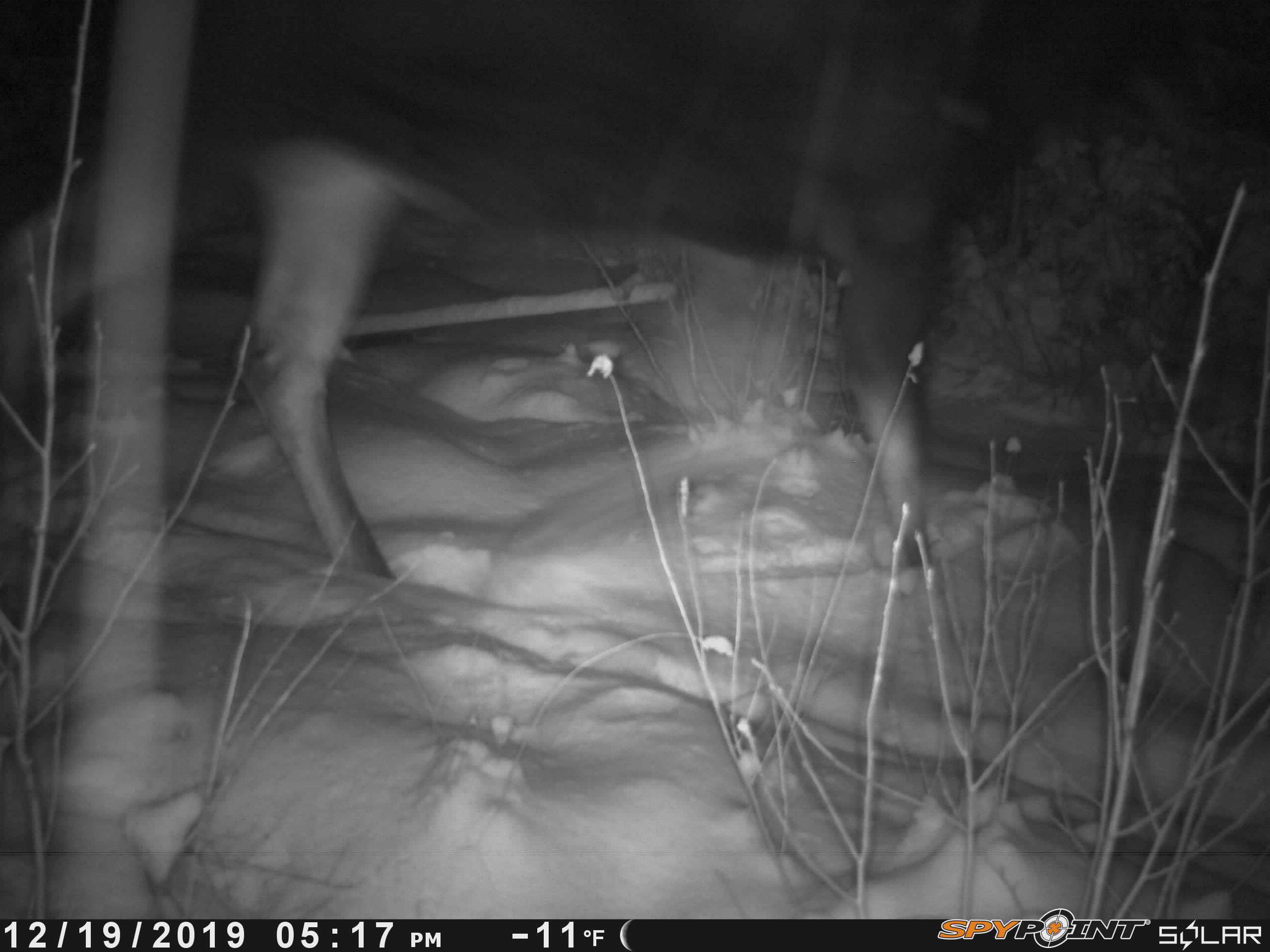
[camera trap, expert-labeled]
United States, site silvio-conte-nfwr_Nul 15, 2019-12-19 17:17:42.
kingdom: Animalia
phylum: Chordata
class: Mammalia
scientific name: Mammalia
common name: mammal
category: mammal sp.